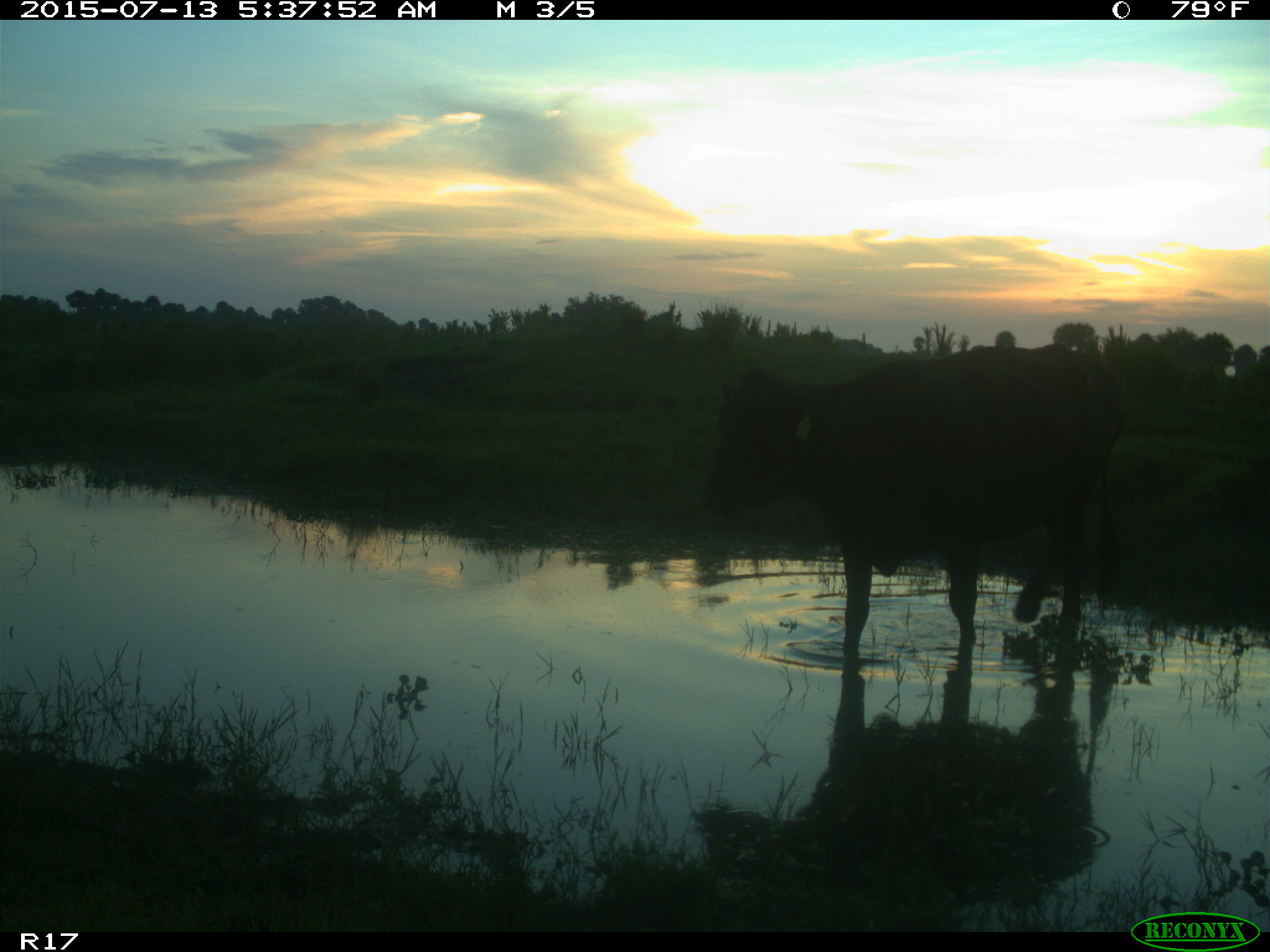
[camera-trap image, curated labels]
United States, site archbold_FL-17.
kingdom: Animalia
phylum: Chordata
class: Mammalia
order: Artiodactyla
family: Bovidae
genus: Bos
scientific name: Bos taurus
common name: domestic cow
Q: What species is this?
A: Bos taurus (domestic cow).